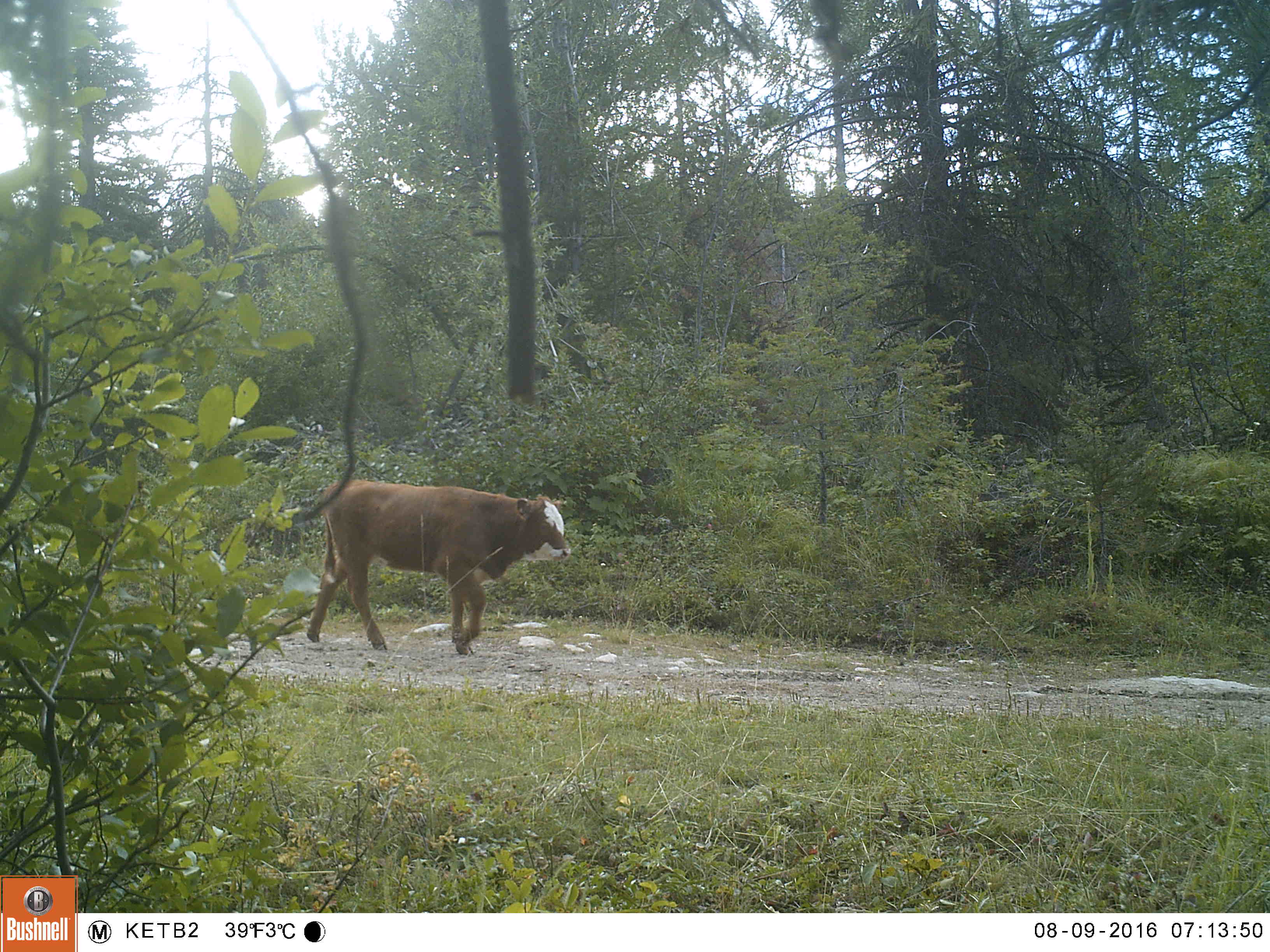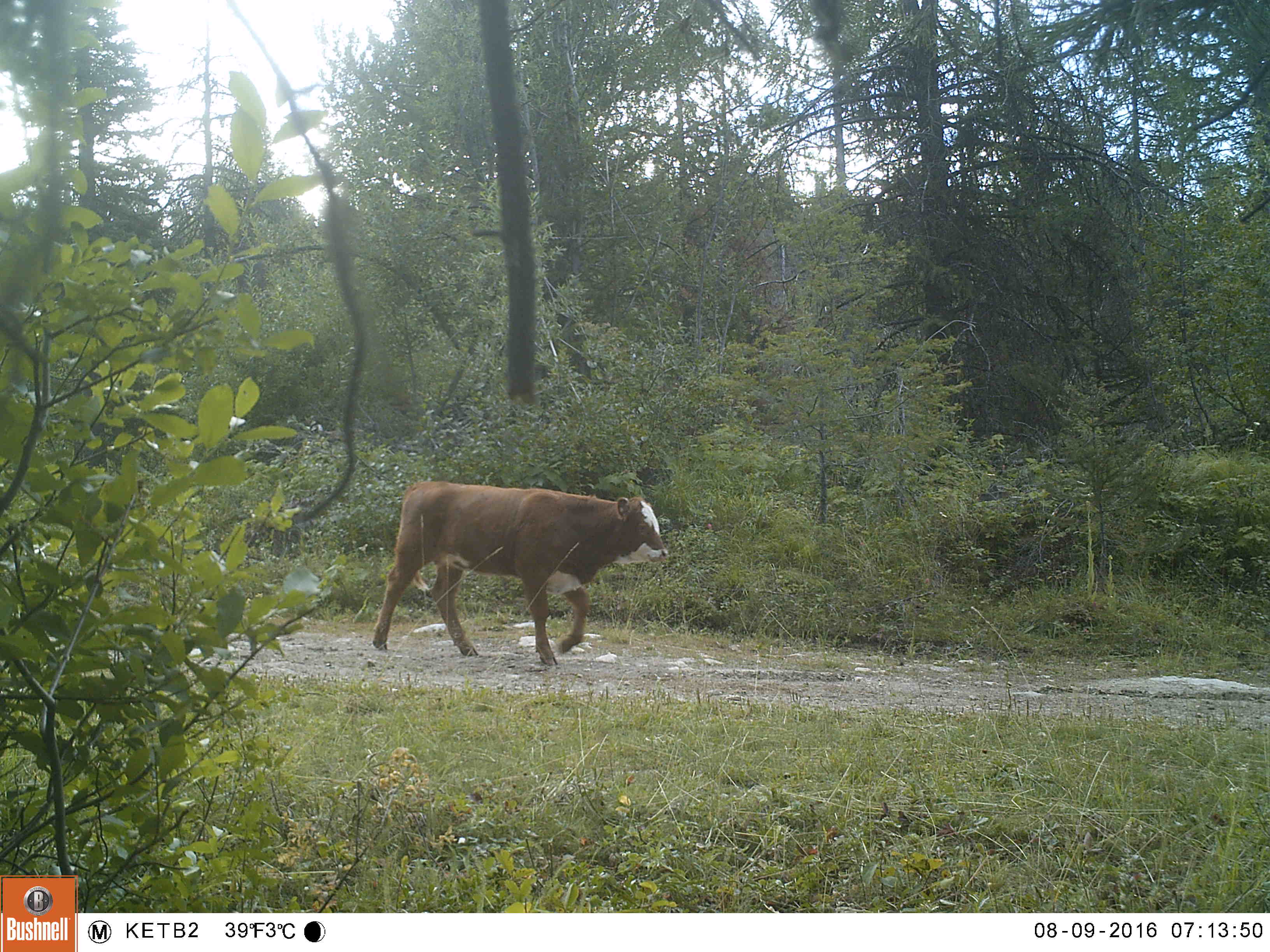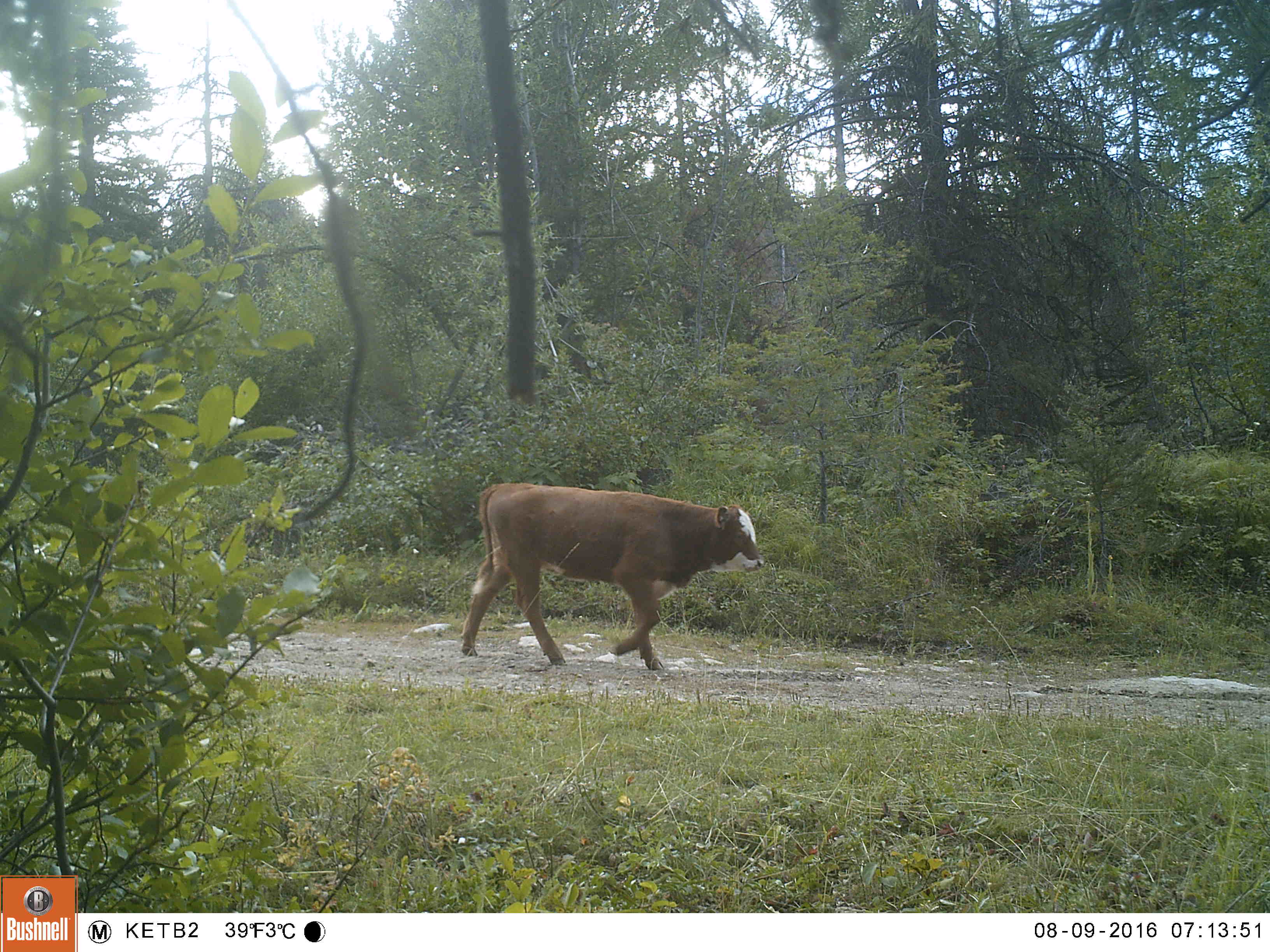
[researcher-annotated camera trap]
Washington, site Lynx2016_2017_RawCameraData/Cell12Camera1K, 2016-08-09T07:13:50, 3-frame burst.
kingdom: Animalia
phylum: Chordata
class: Mammalia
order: Artiodactyla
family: Bovidae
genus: Bos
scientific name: Bos taurus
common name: domestic cattle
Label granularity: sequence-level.